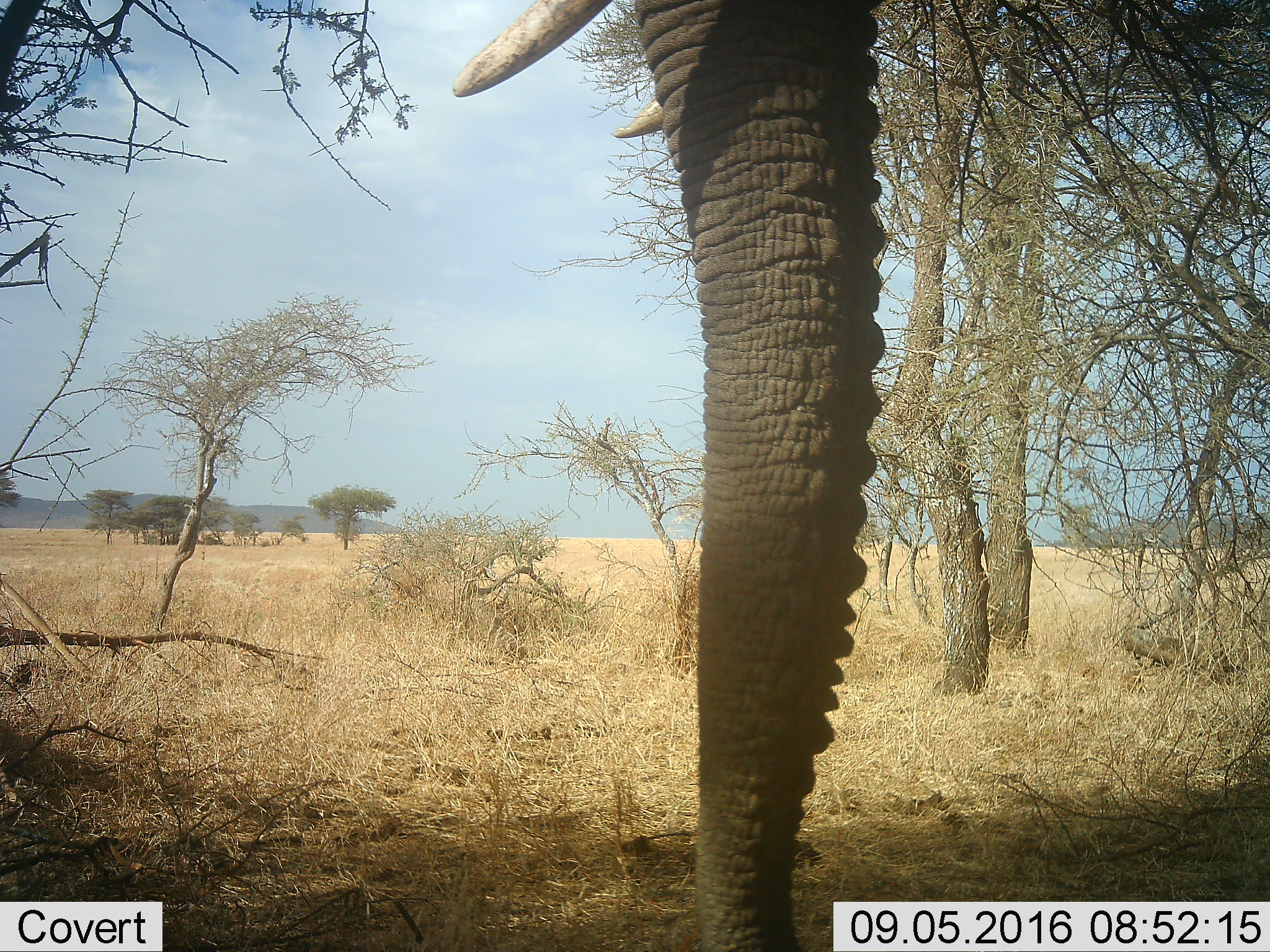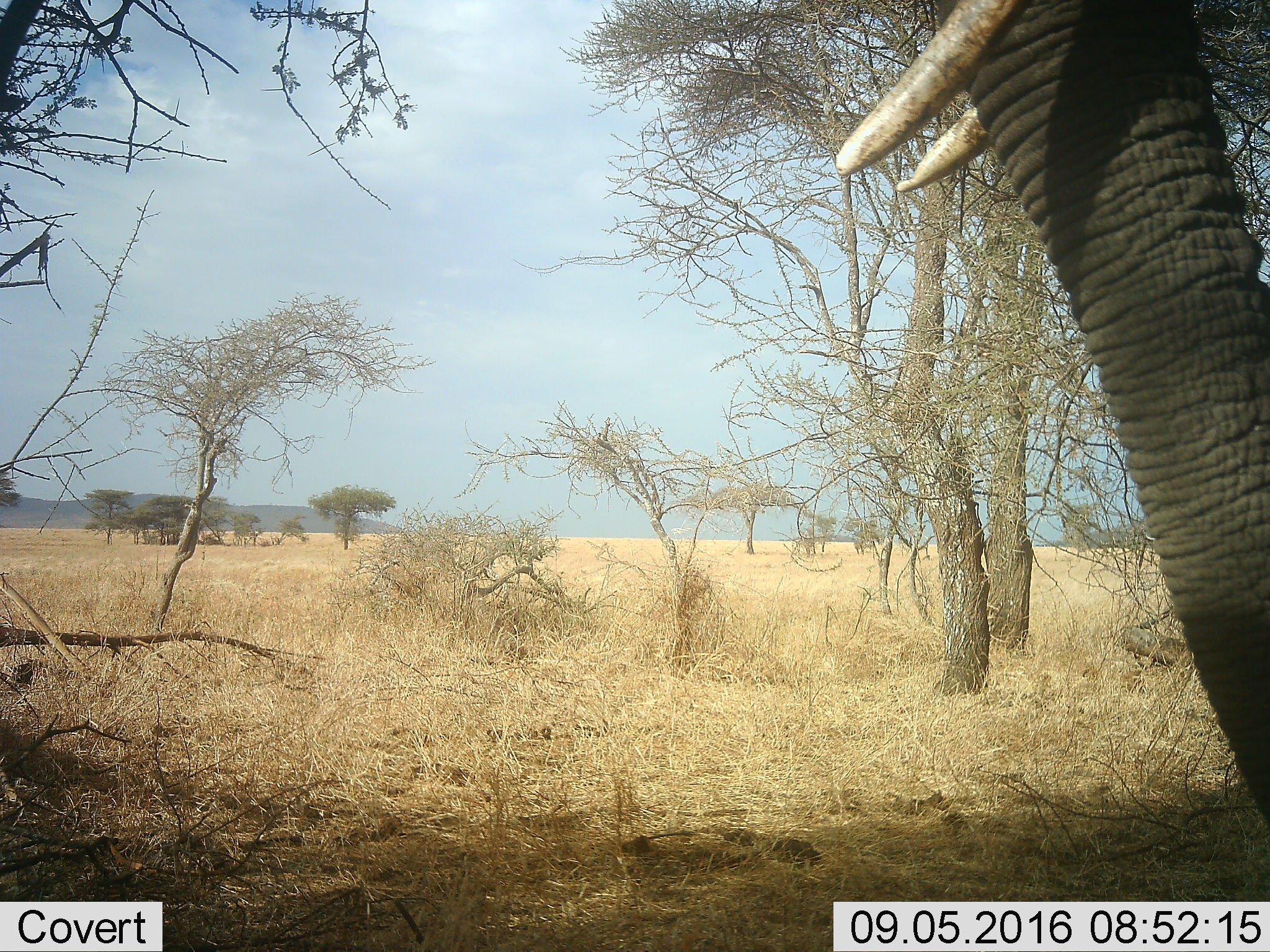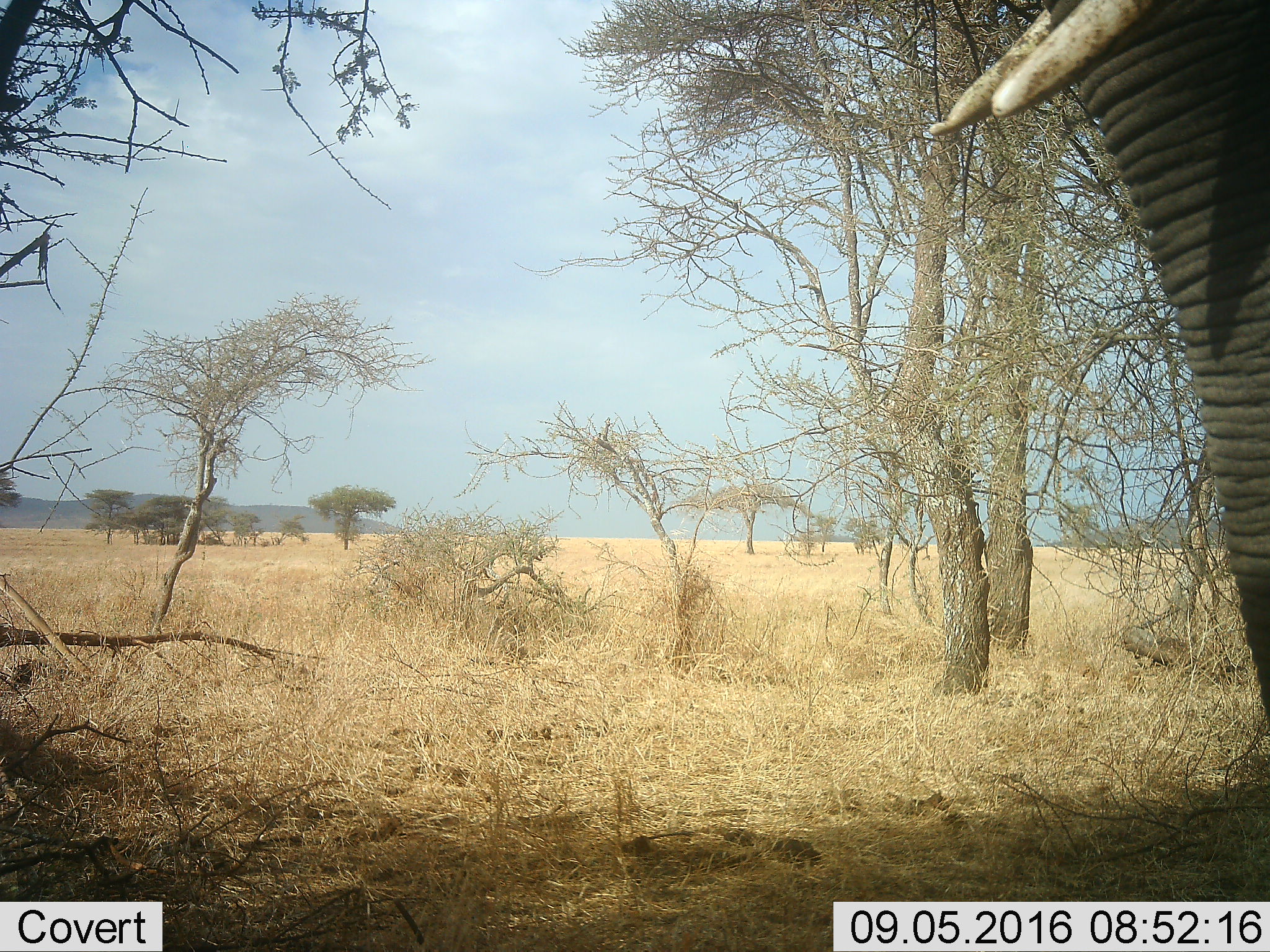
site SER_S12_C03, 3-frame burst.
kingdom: Animalia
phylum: Chordata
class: Mammalia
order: Proboscidea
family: Elephantidae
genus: Loxodonta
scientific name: Loxodonta africana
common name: african bush elephant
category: elephant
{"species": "elephant (african bush elephant) (Loxodonta africana)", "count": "1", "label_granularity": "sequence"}